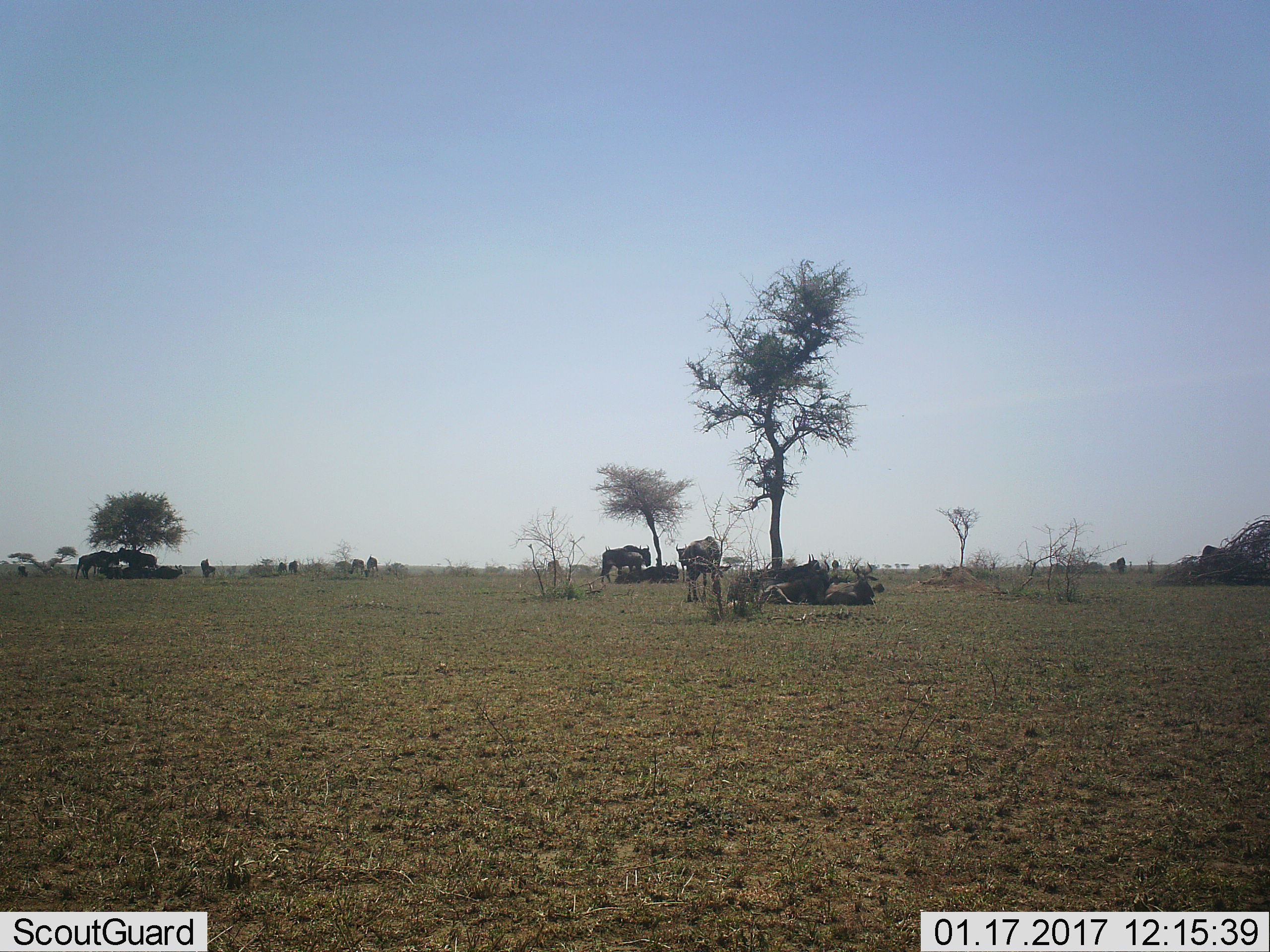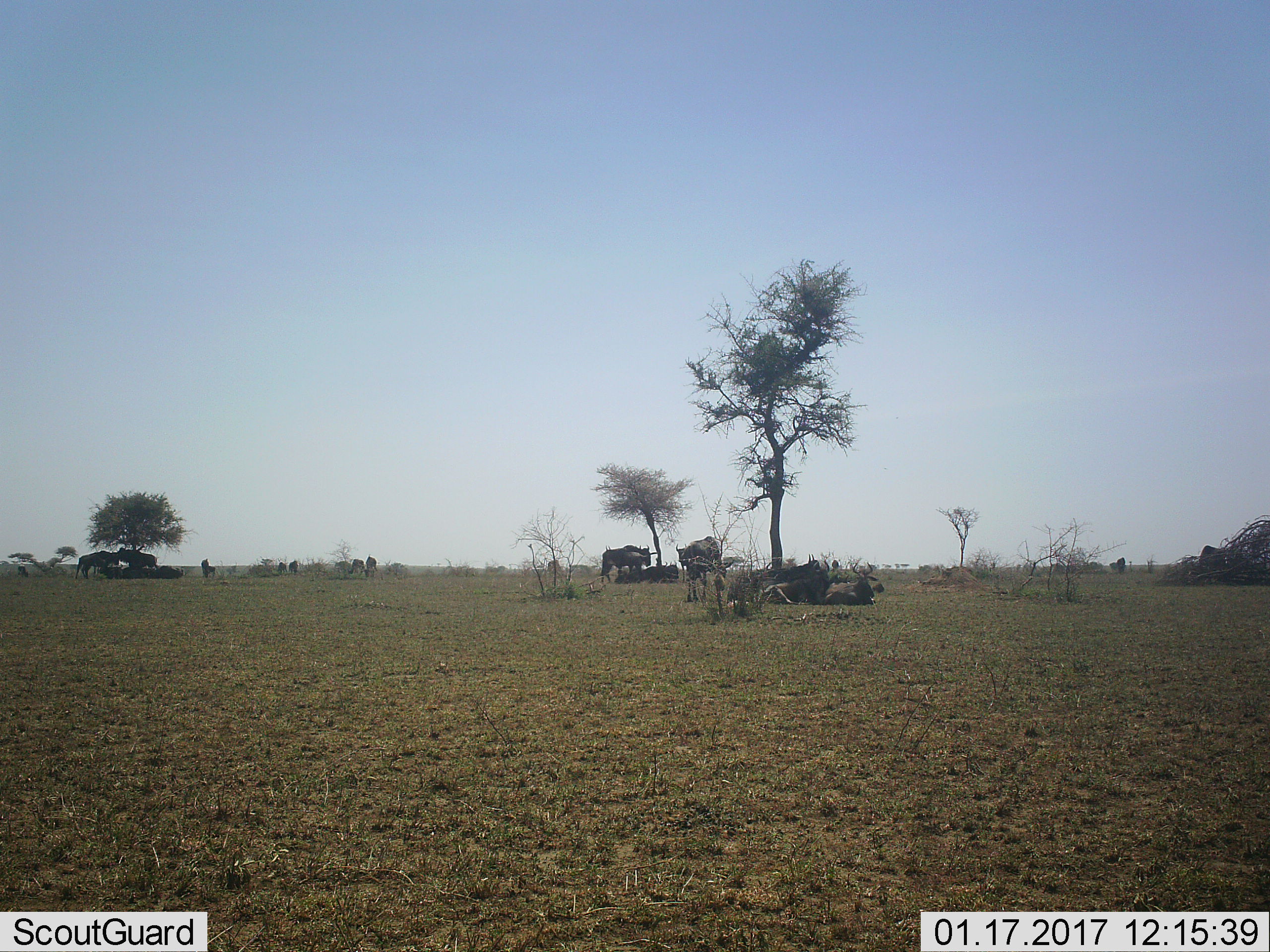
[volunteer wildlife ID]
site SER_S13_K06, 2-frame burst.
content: unidentified animal